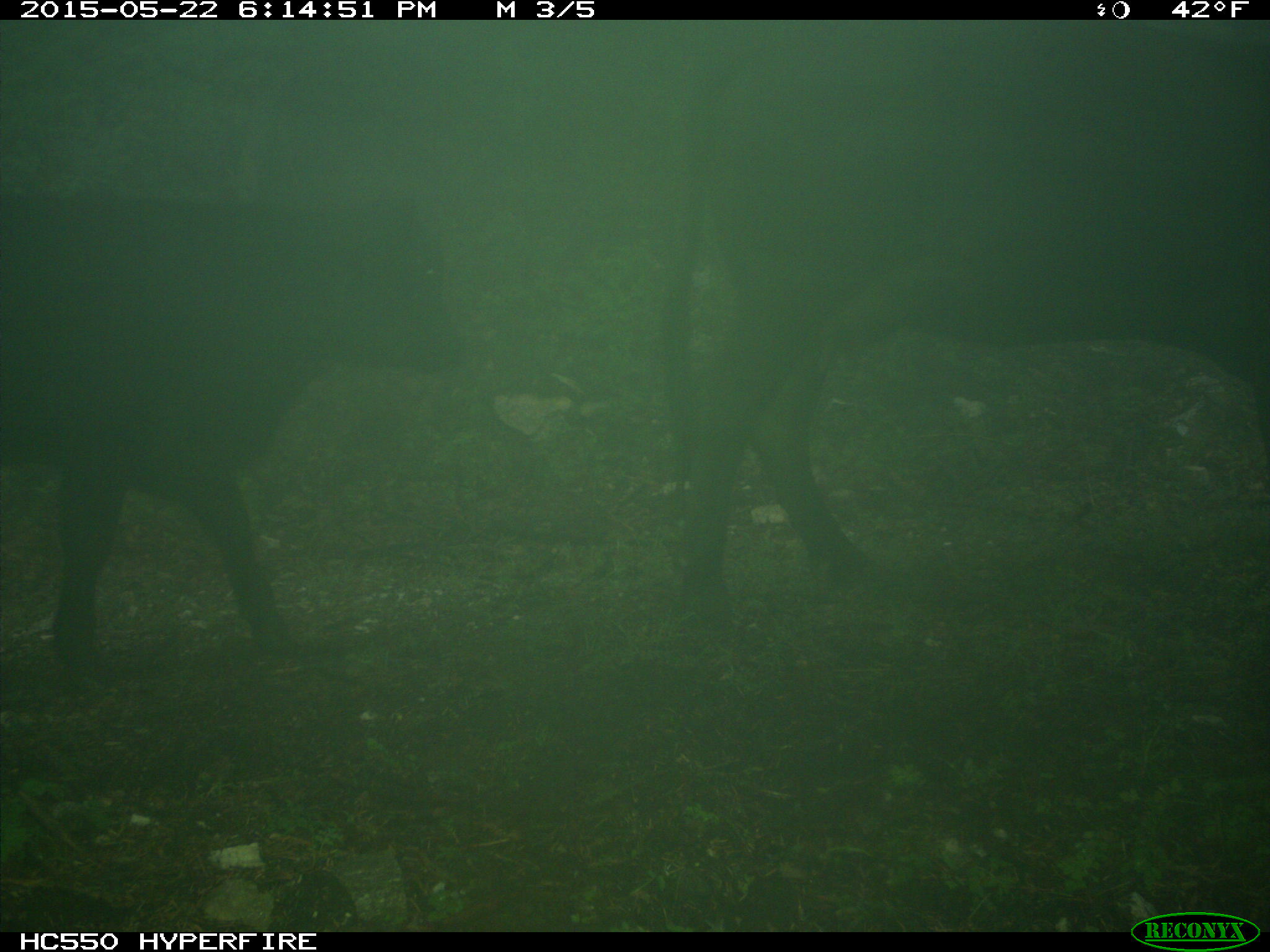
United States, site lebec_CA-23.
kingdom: Animalia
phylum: Chordata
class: Mammalia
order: Artiodactyla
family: Bovidae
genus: Bos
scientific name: Bos taurus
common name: domestic cow